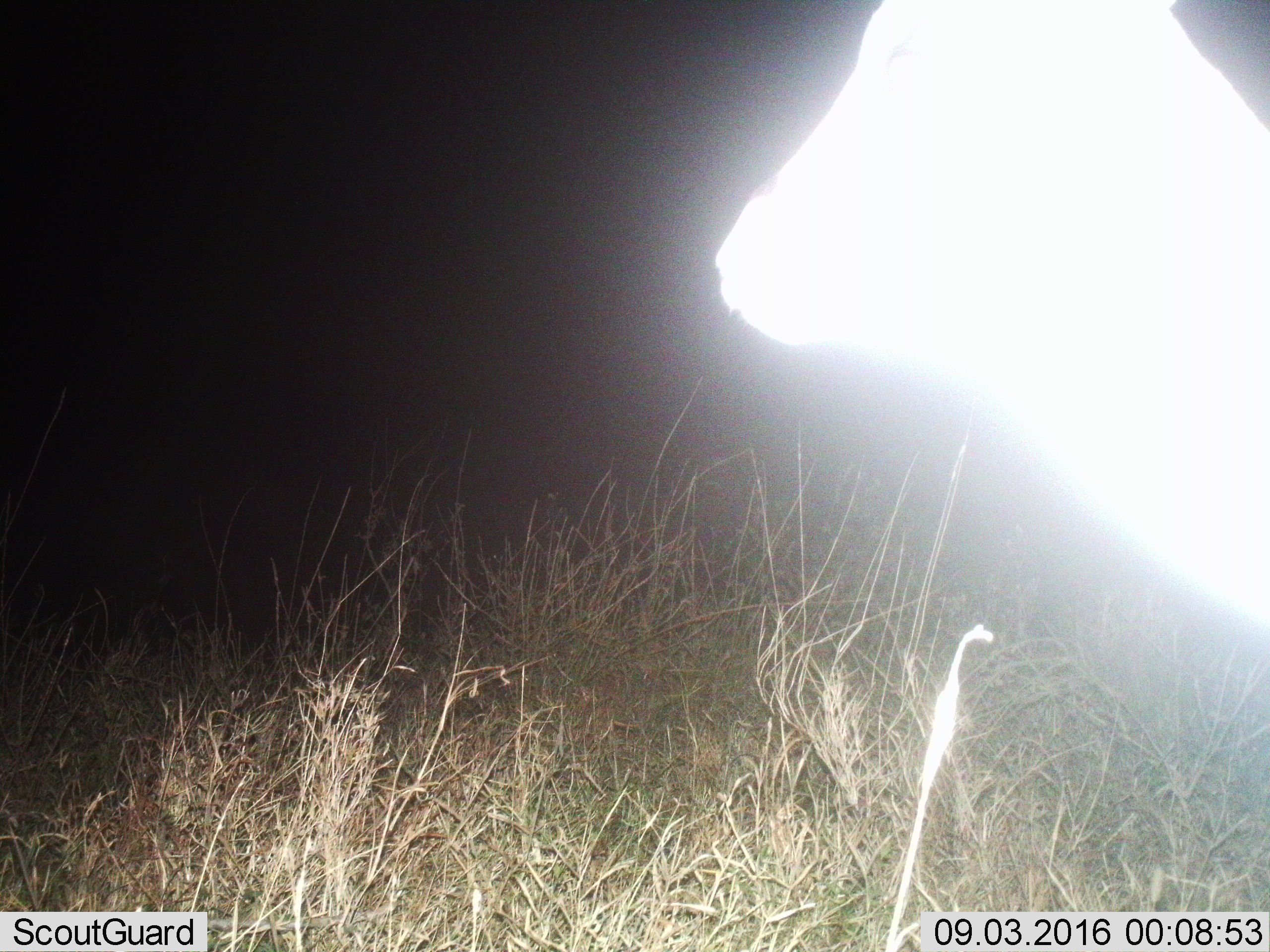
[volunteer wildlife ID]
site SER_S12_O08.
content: unidentified animal